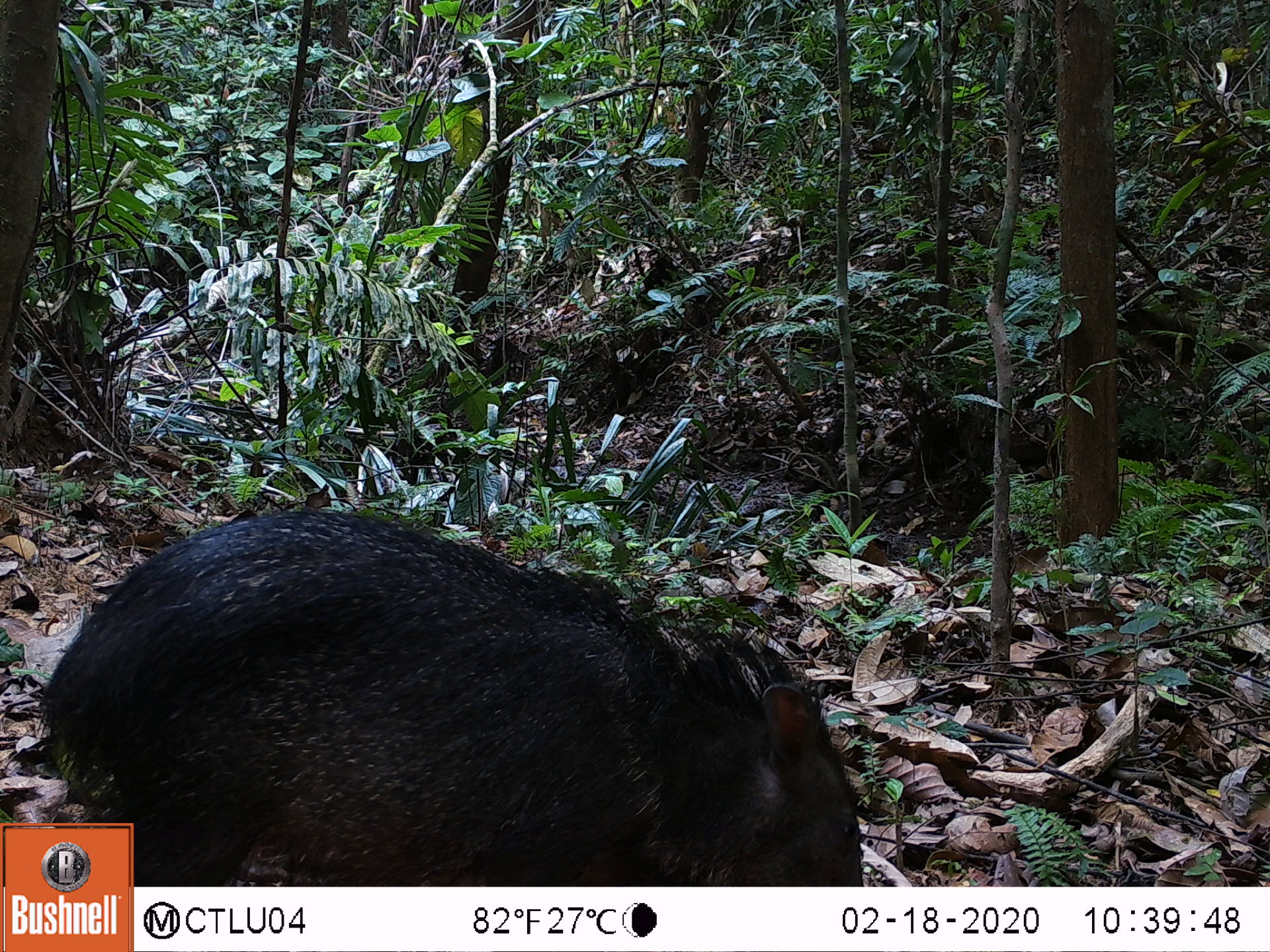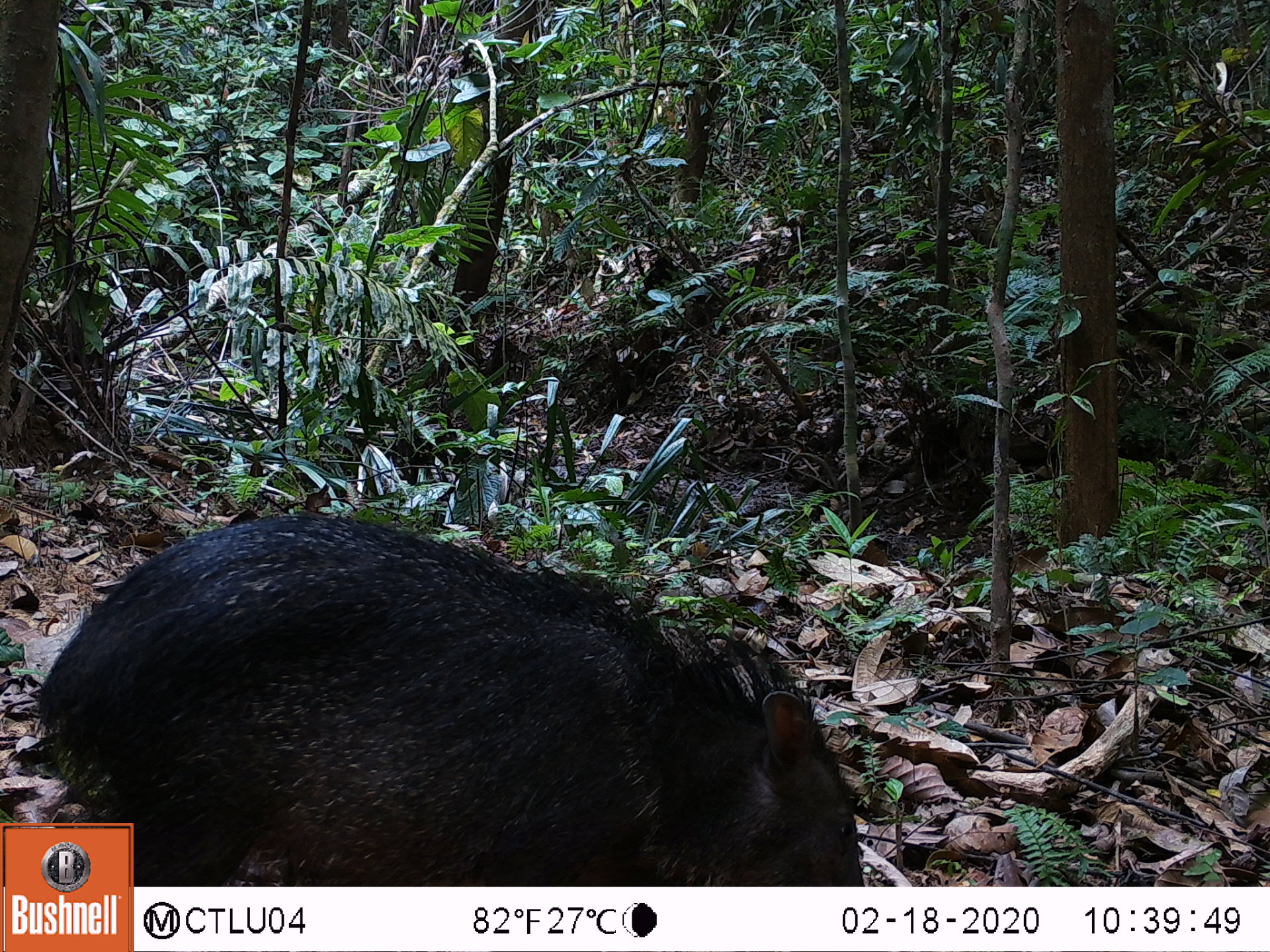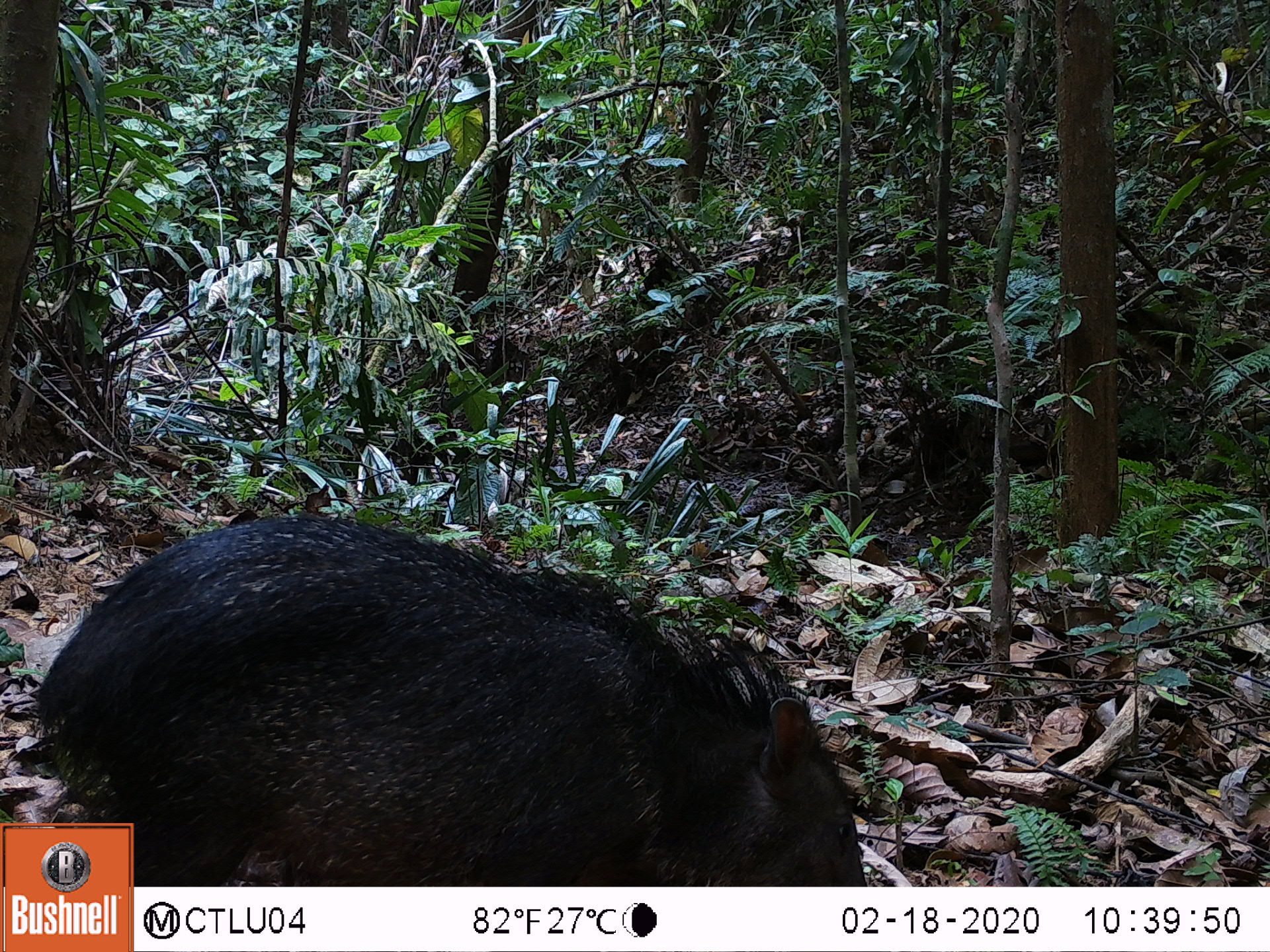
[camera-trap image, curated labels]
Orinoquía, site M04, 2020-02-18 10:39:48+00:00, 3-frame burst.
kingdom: Animalia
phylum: Chordata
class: Mammalia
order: Artiodactyla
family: Tayassuidae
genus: Pecari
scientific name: Pecari tajacu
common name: collared peccary